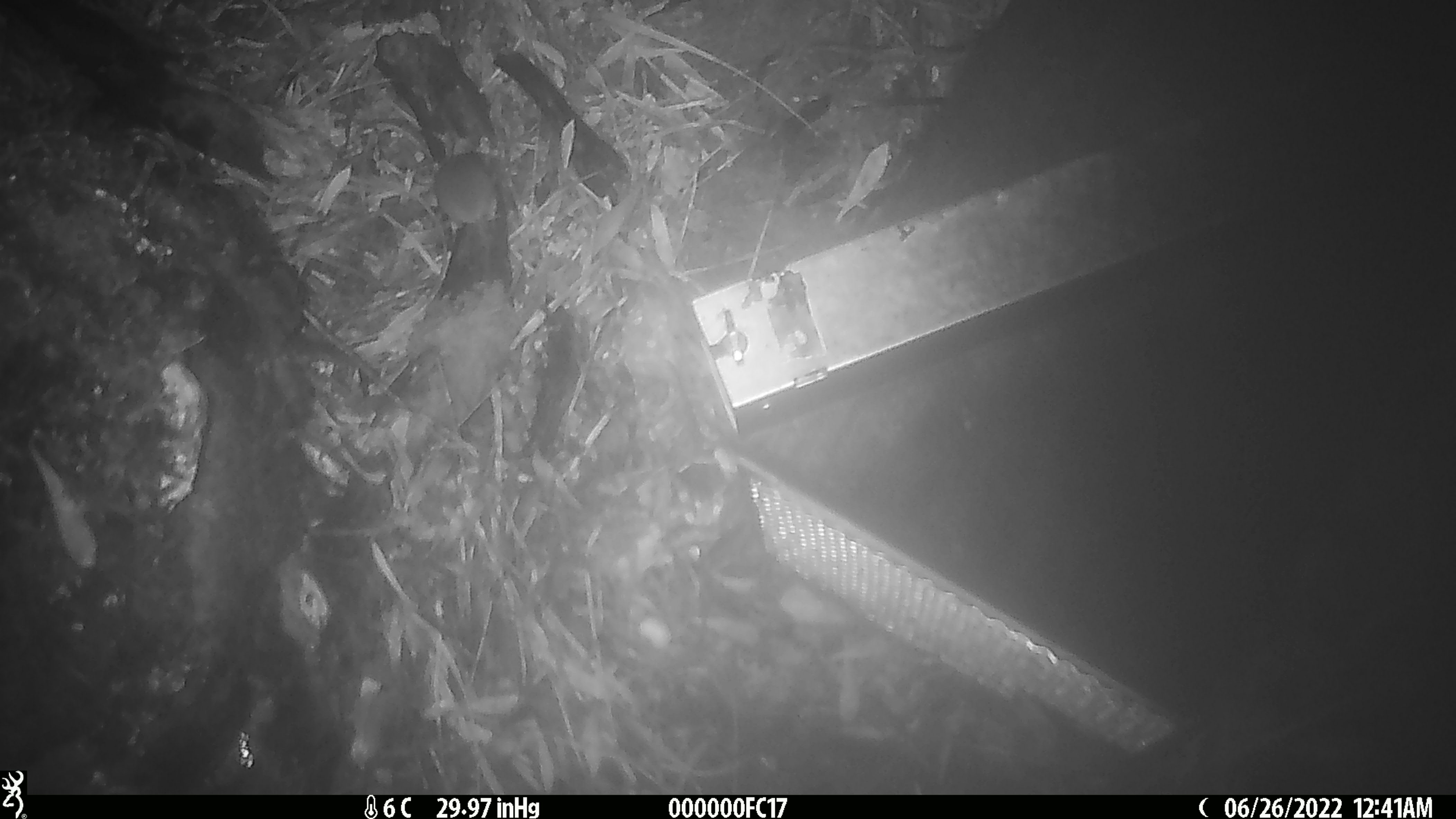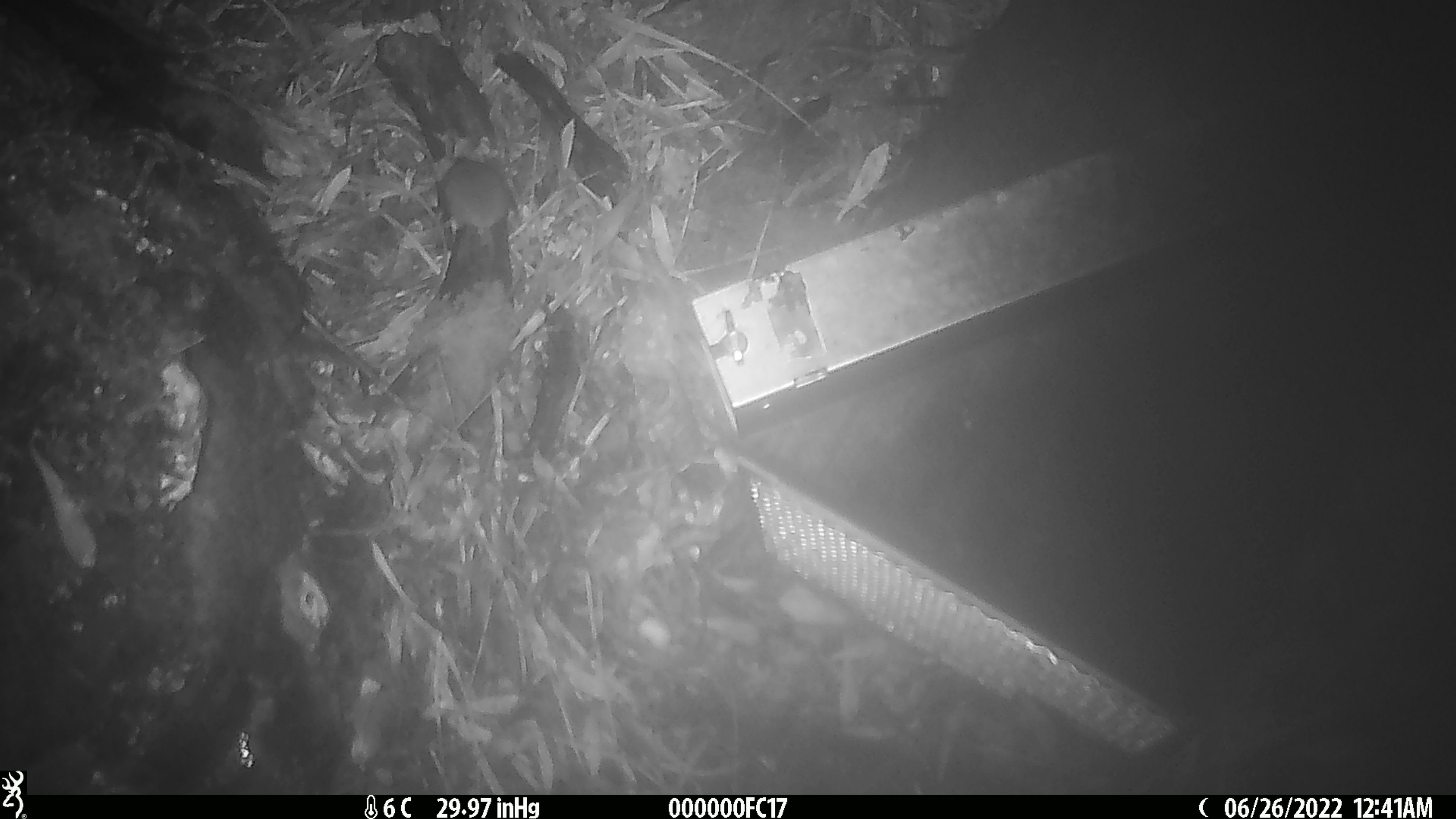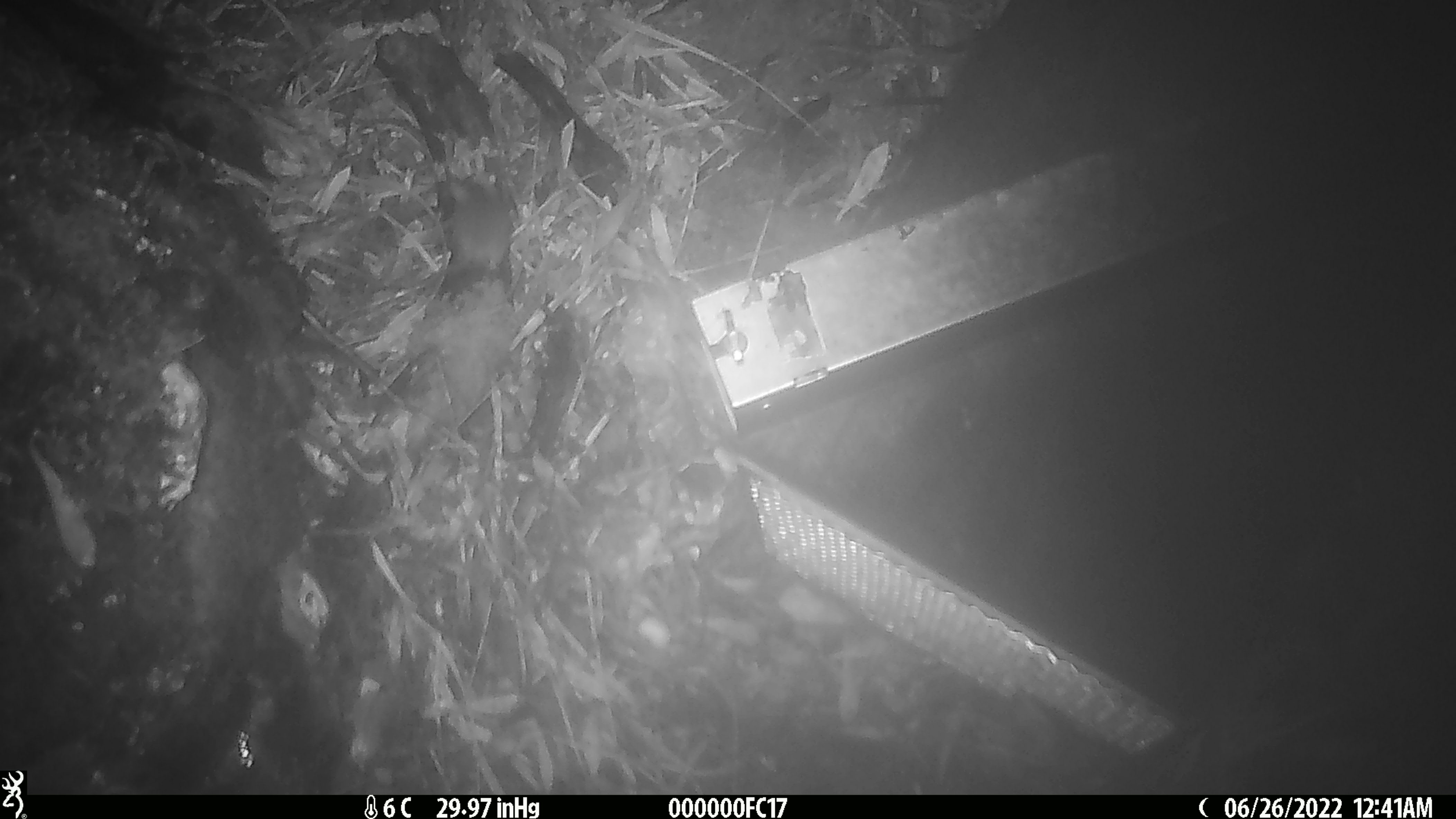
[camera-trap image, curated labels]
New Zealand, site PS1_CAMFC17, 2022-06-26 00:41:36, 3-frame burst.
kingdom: Animalia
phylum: Chordata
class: Mammalia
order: Rodentia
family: Muridae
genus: Mus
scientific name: Mus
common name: mouse